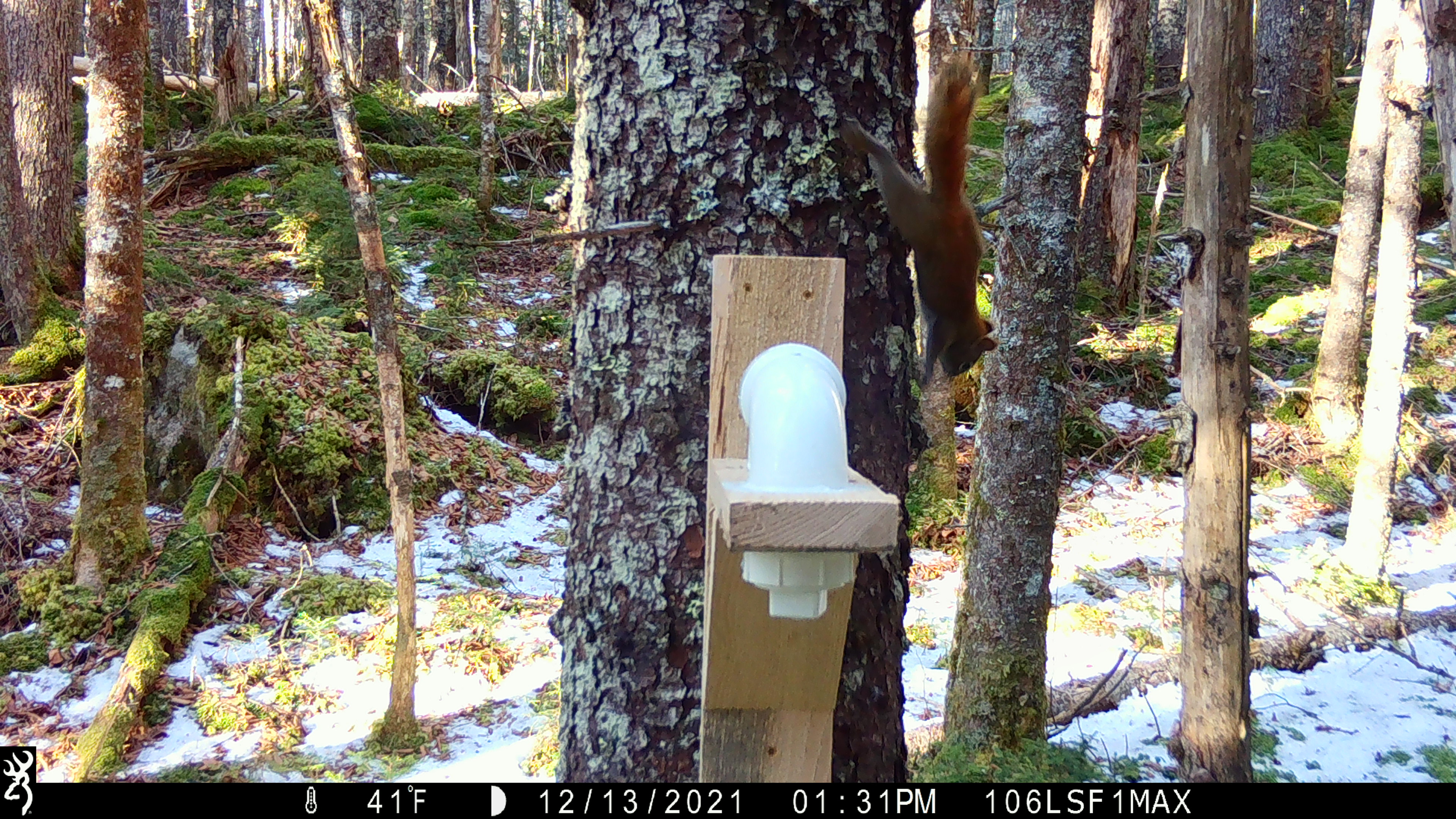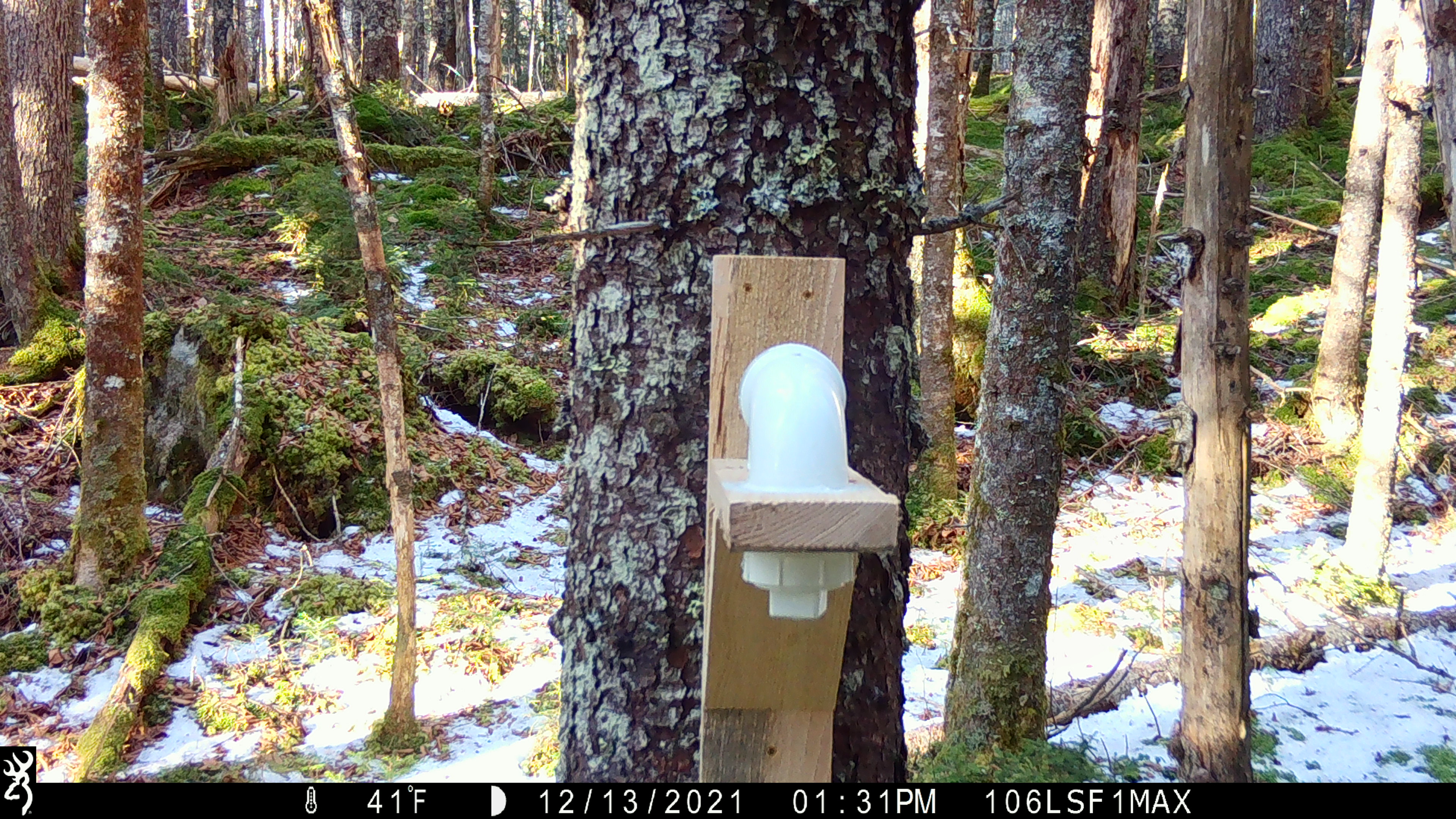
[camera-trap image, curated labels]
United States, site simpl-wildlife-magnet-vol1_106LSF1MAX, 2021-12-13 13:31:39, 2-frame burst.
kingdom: Animalia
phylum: Chordata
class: Mammalia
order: Carnivora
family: Mustelidae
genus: Martes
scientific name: Martes americana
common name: american marten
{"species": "american marten (Martes americana)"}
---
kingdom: Animalia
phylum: Chordata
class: Mammalia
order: Rodentia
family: Sciuridae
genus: Tamiasciurus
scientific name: Tamiasciurus hudsonicus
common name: red squirrel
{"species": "red squirrel (Tamiasciurus hudsonicus)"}